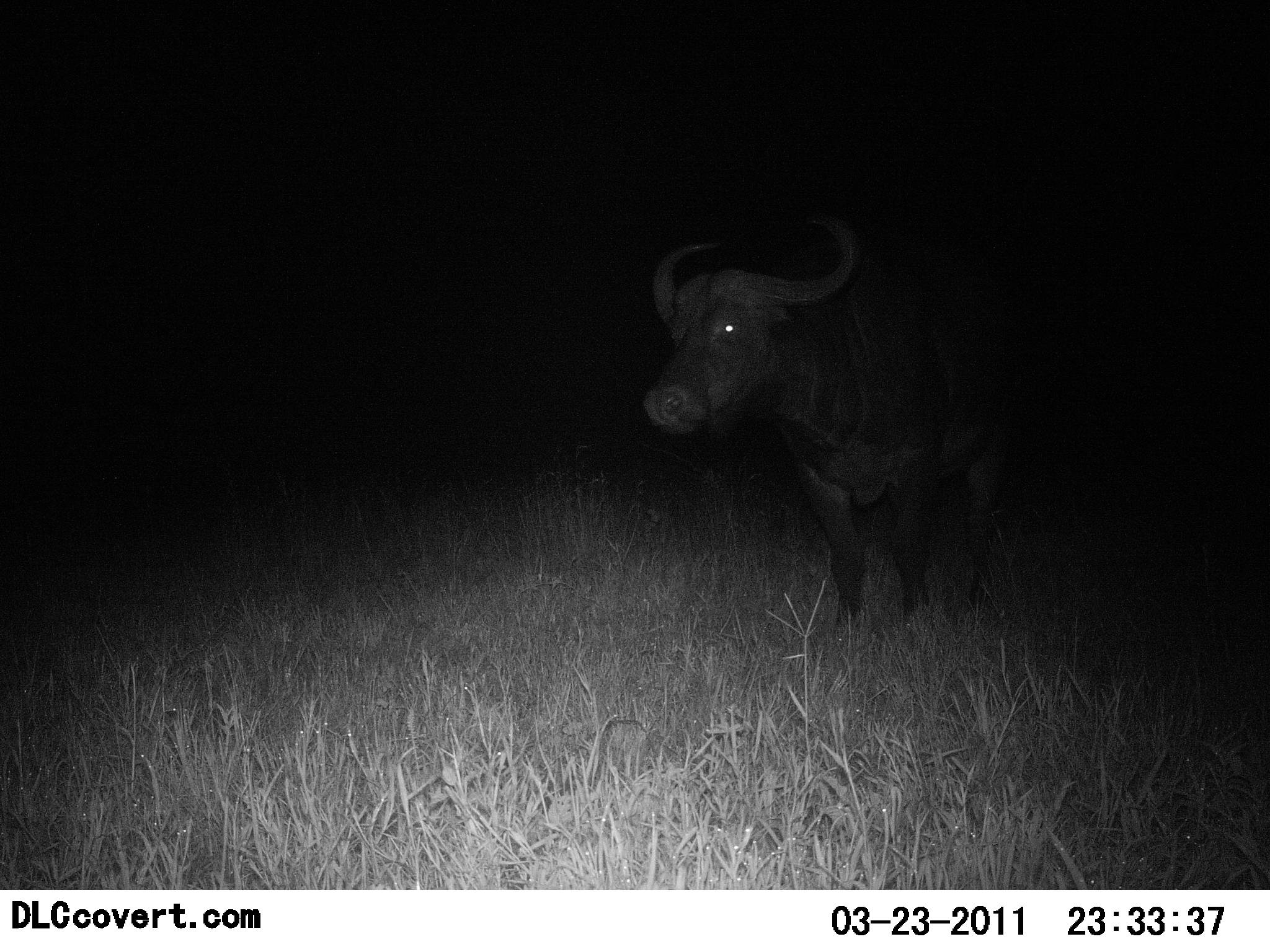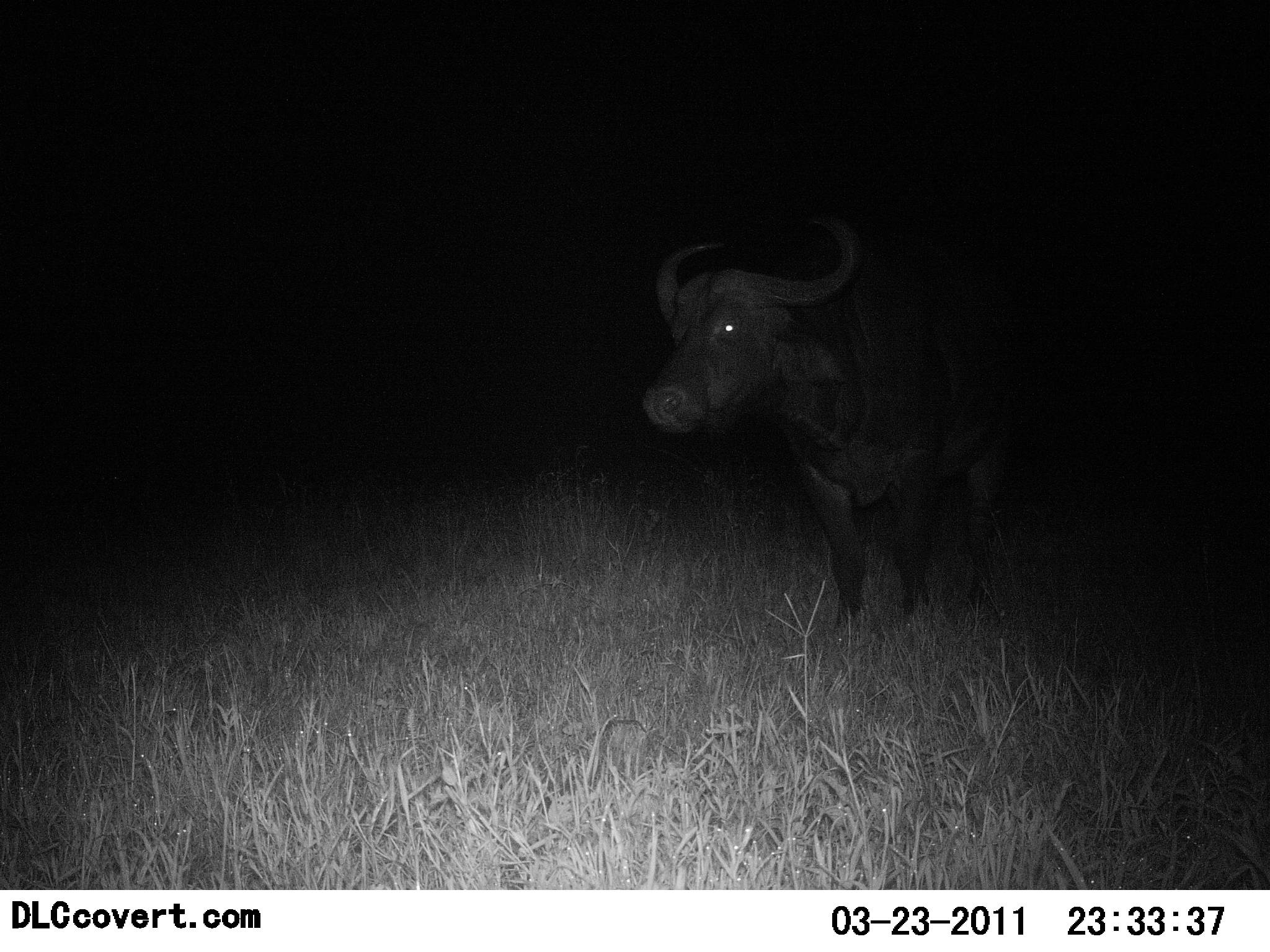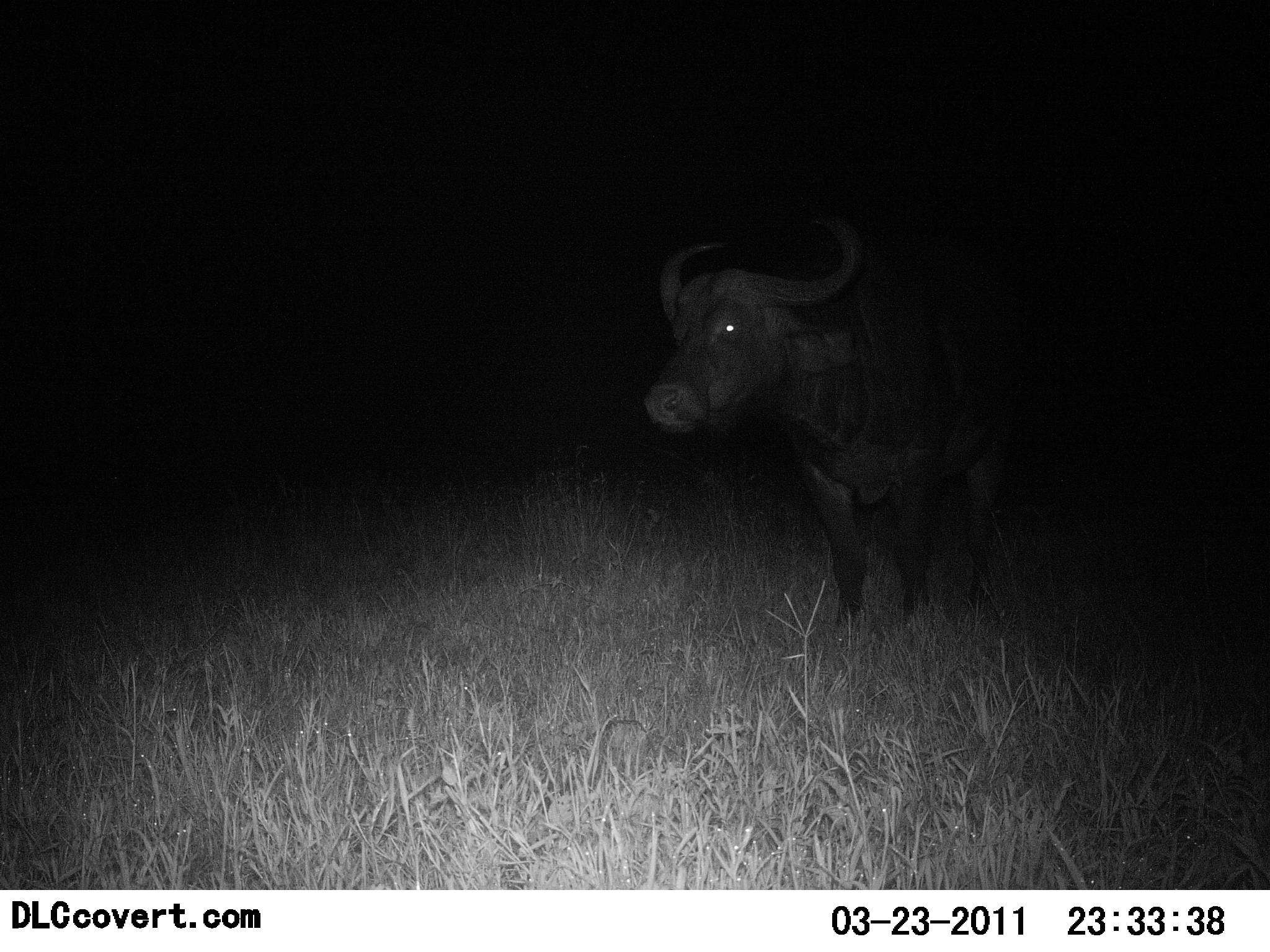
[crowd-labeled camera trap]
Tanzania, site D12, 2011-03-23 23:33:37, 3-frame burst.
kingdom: Animalia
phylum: Chordata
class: Mammalia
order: Artiodactyla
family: Bovidae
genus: Syncerus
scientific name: Syncerus caffer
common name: cape buffalo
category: buffalo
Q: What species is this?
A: Buffalo (cape buffalo) (Syncerus caffer).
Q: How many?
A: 1.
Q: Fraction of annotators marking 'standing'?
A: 100%.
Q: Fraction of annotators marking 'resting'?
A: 0%.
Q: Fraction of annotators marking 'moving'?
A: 0%.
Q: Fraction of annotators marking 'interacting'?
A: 0%.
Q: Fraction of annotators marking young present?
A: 0%.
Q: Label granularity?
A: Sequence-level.